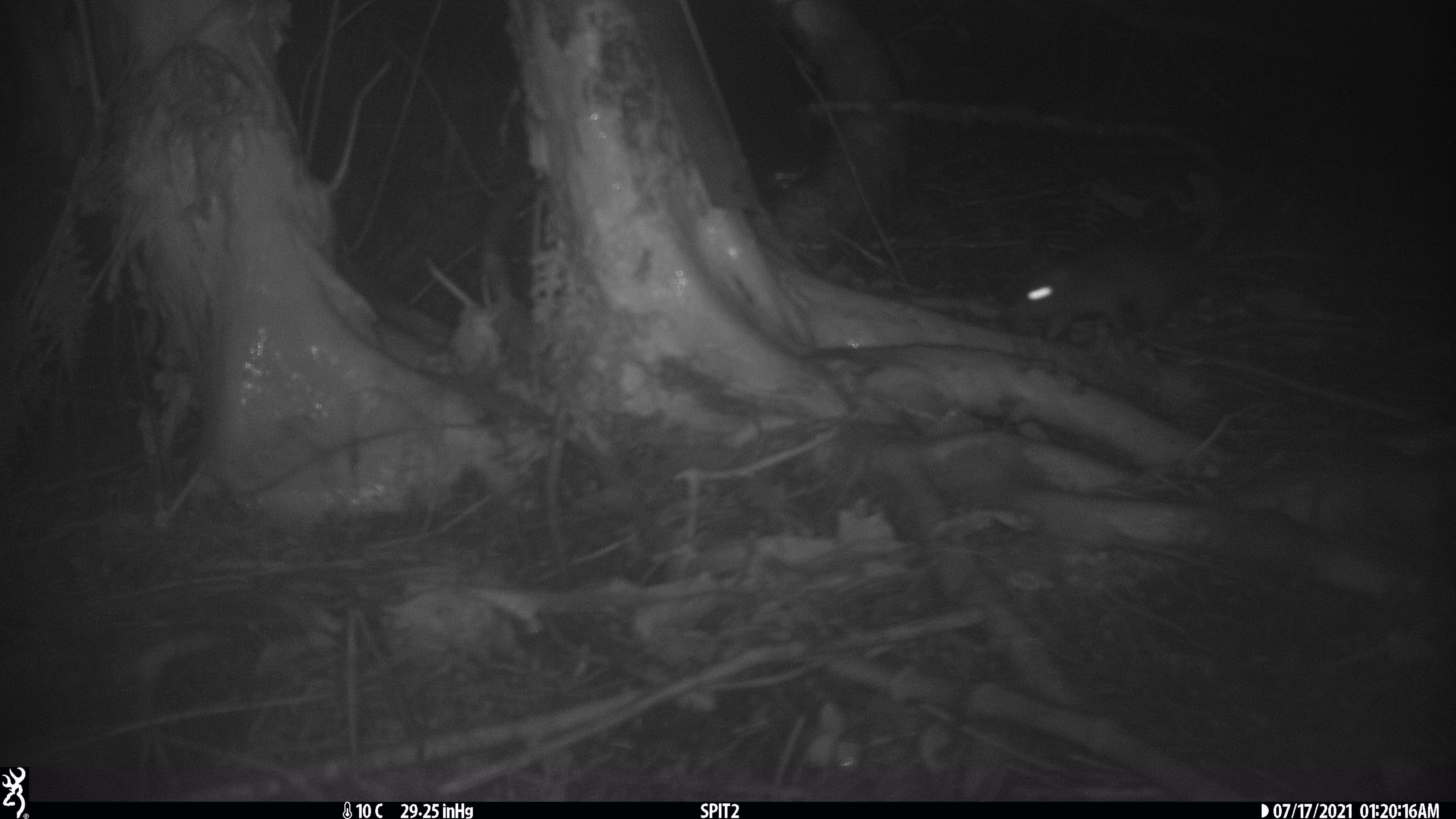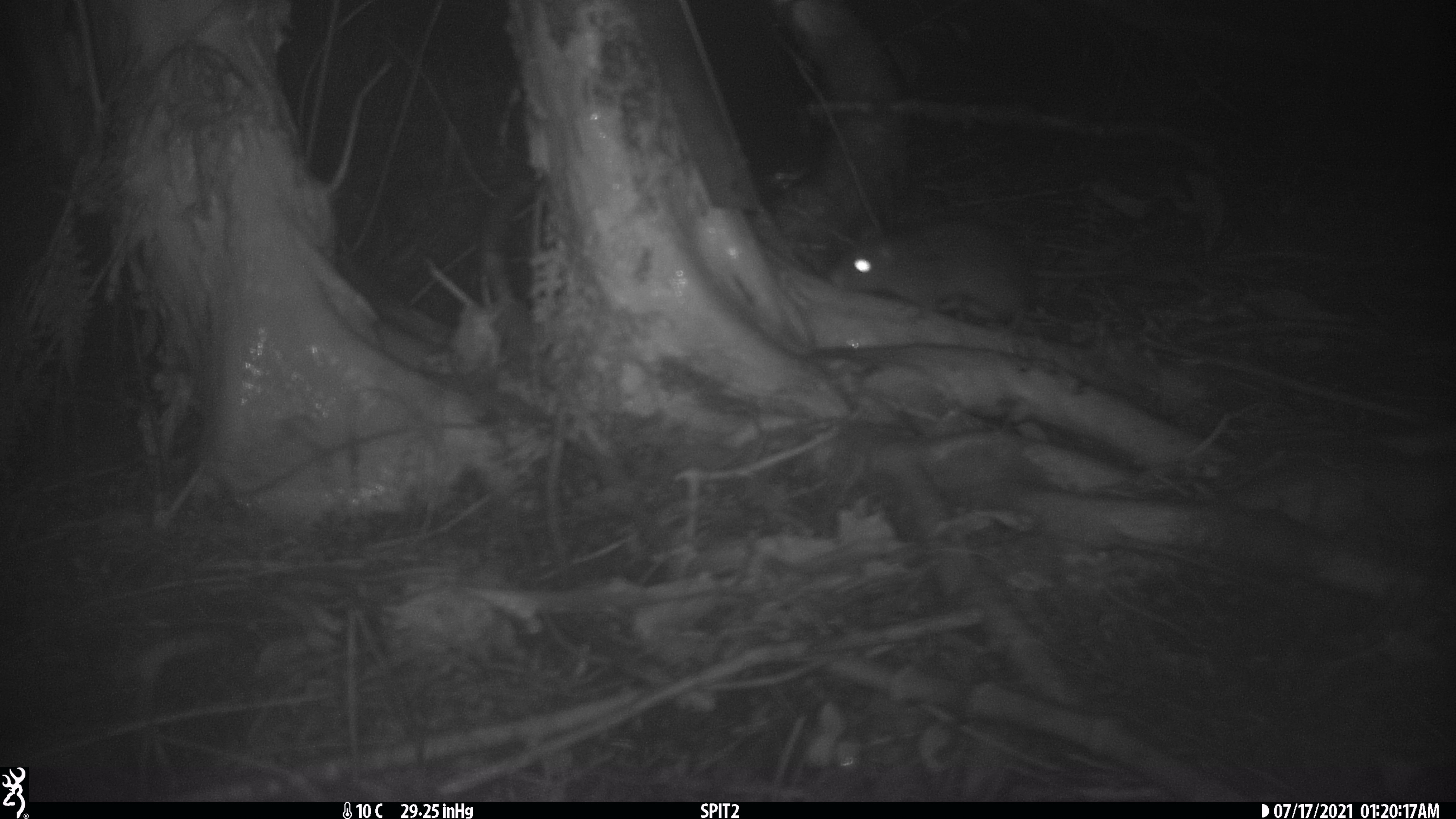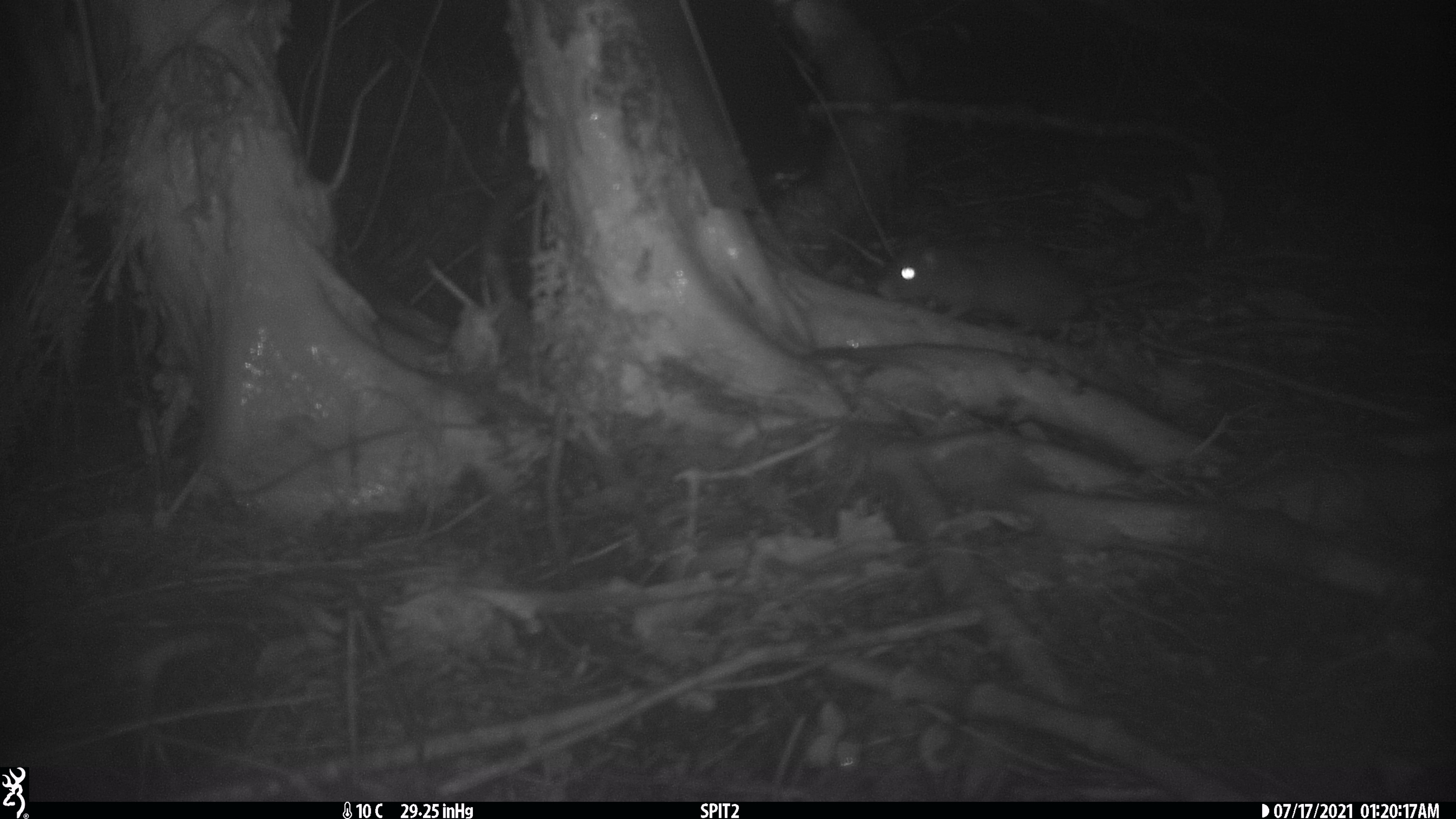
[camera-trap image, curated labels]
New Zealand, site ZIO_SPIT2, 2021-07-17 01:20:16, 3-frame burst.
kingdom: Animalia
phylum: Chordata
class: Mammalia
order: Rodentia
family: Muridae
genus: Rattus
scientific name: Rattus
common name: rat